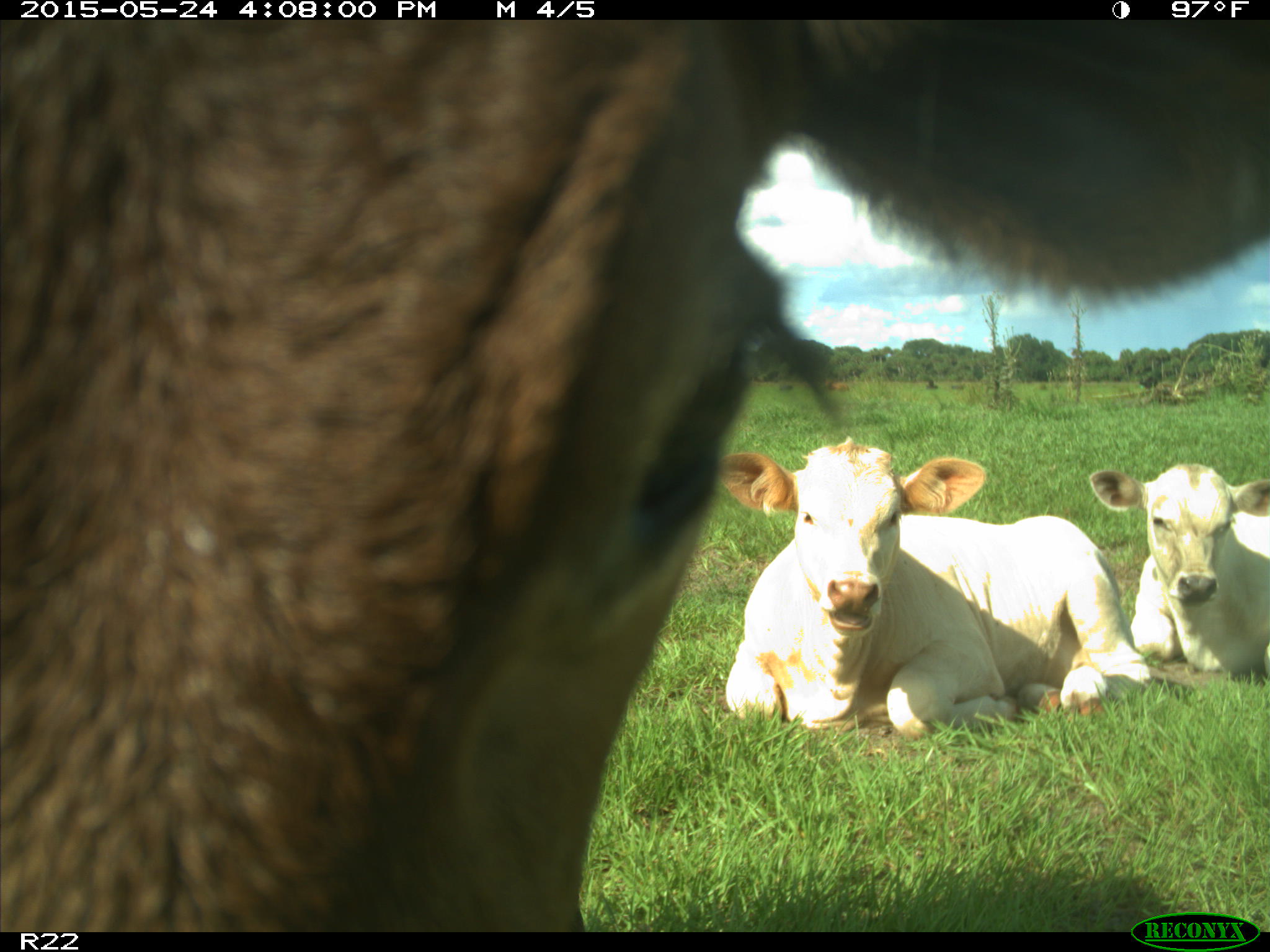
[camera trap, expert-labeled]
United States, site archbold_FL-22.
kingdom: Animalia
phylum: Chordata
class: Mammalia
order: Artiodactyla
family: Bovidae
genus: Bos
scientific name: Bos taurus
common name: domestic cow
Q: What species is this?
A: Bos taurus (domestic cow).